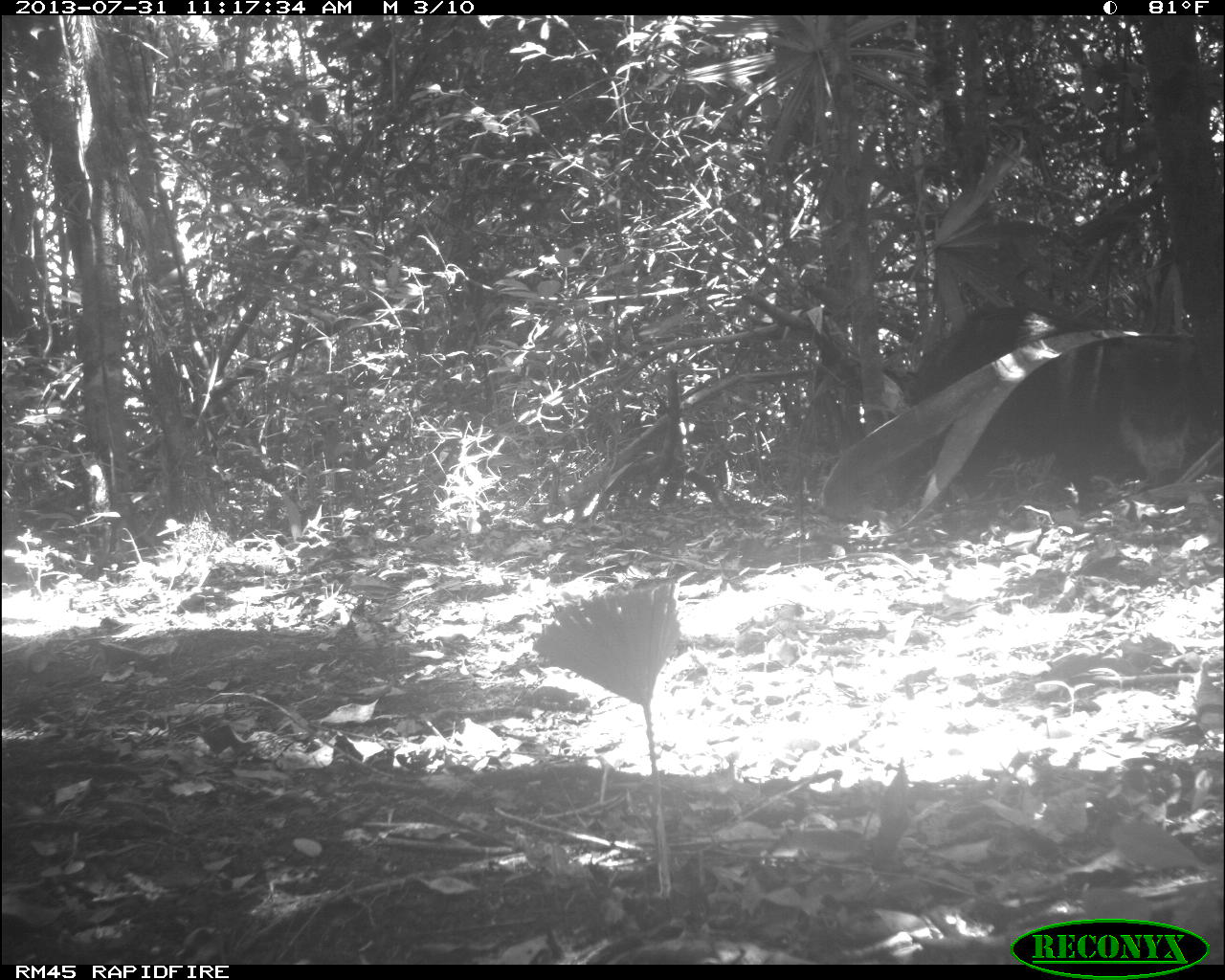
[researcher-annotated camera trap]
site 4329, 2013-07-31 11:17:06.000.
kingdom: Animalia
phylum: Chordata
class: Mammalia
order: Artiodactyla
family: Tayassuidae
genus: Tayassu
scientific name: Tayassu pecari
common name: white-lipped peccary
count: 4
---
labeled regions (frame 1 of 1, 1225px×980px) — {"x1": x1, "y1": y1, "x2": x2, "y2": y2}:
tayassu pecari: {"x1": 907, "y1": 305, "x2": 1190, "y2": 485}